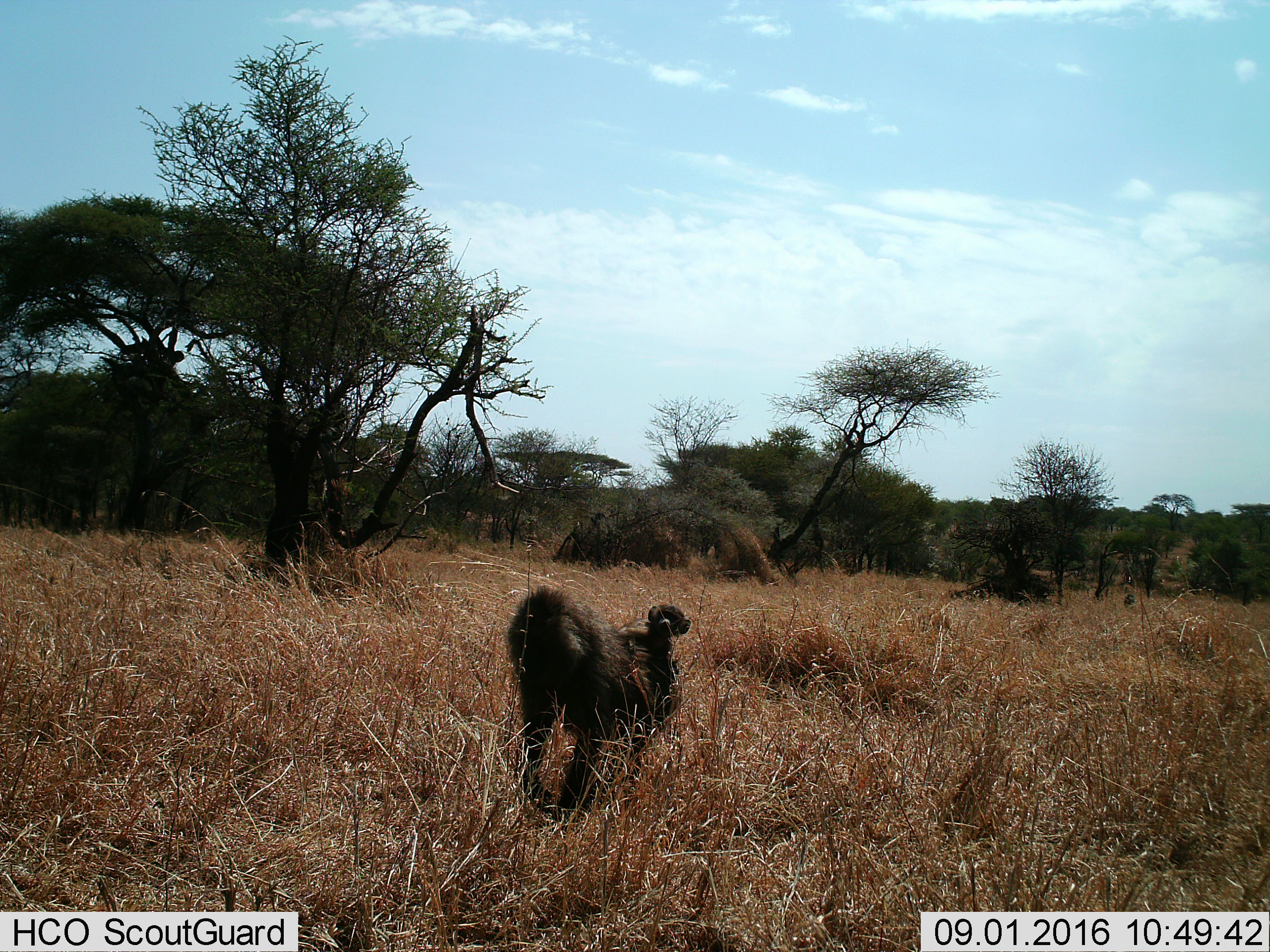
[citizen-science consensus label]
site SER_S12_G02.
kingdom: Animalia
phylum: Chordata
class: Mammalia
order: Primates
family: Cercopithecidae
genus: Papio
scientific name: Papio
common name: baboon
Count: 1.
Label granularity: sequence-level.